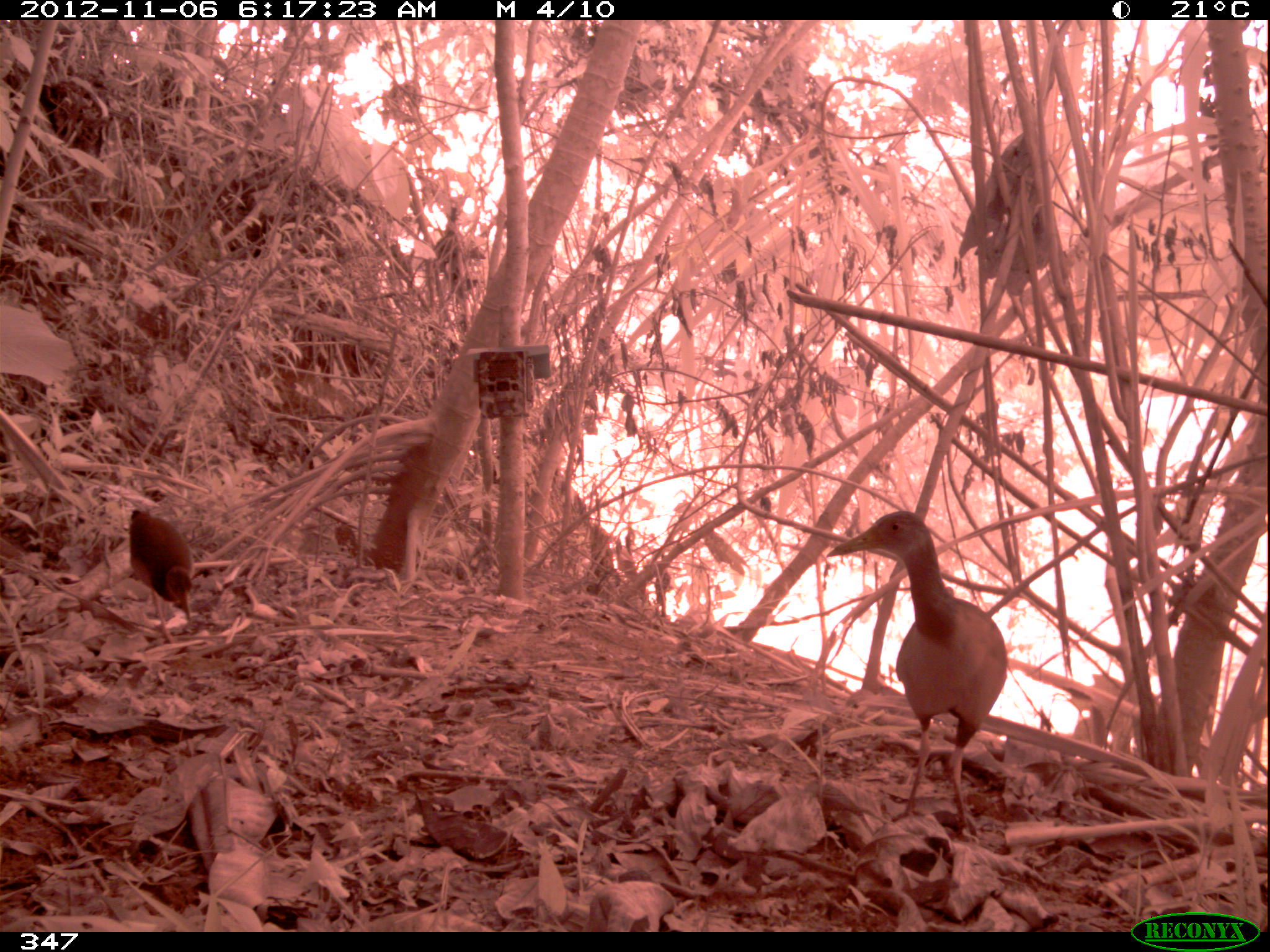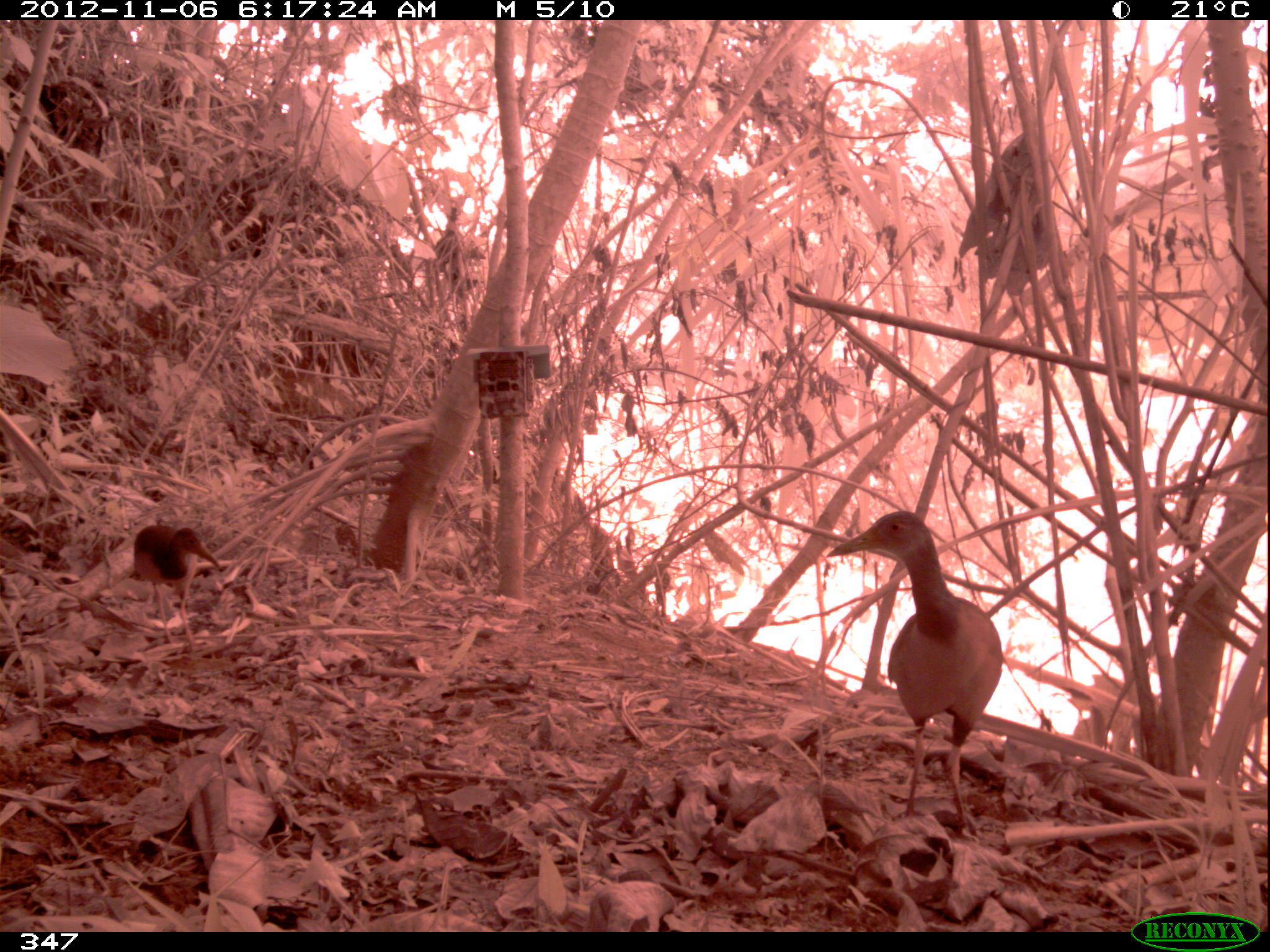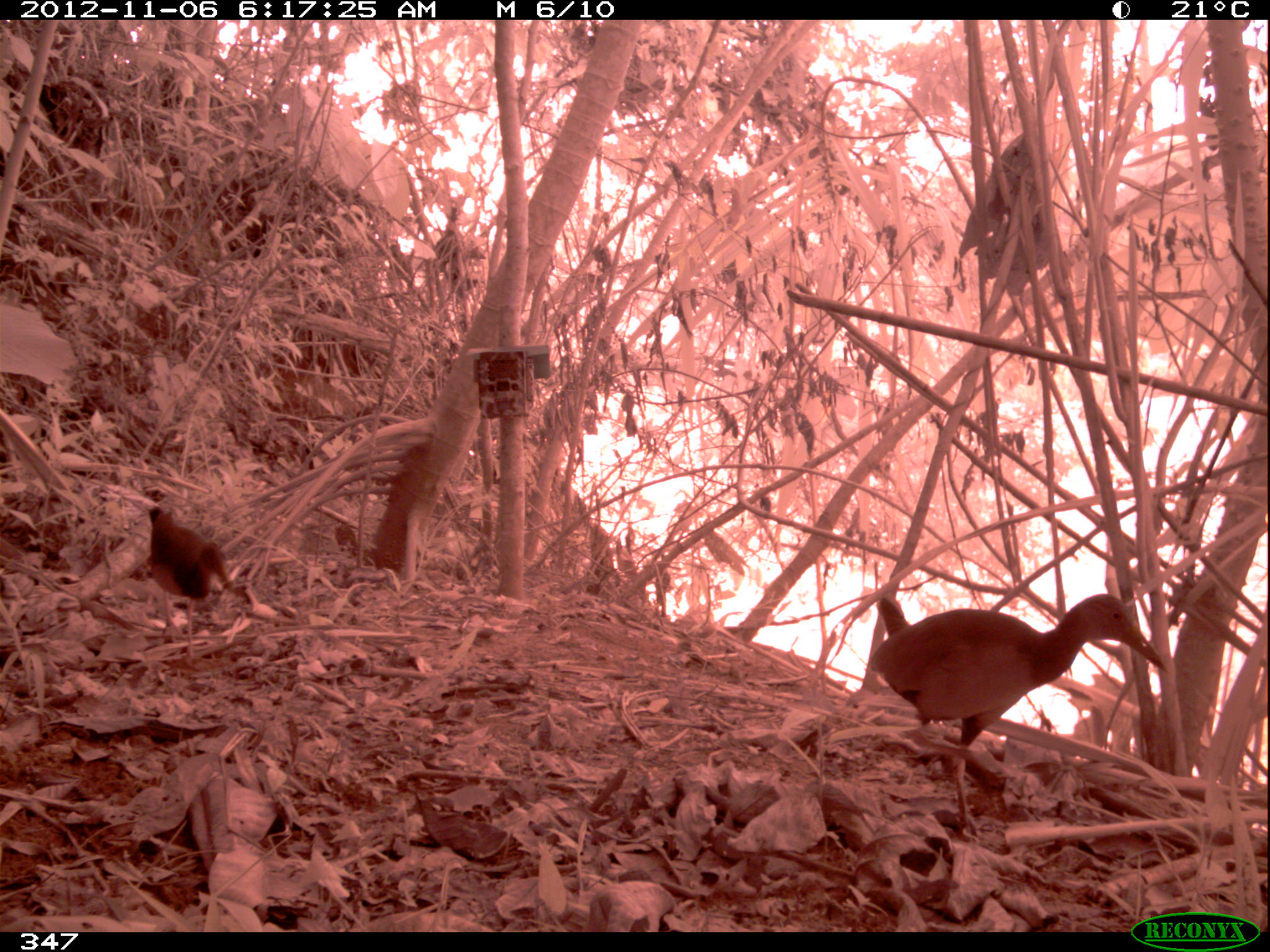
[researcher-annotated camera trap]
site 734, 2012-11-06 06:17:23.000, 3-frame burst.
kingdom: Animalia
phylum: Chordata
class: Aves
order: Gruiformes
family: Rallidae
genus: Aramides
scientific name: Aramides cajaneus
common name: gray-cowled wood-rail